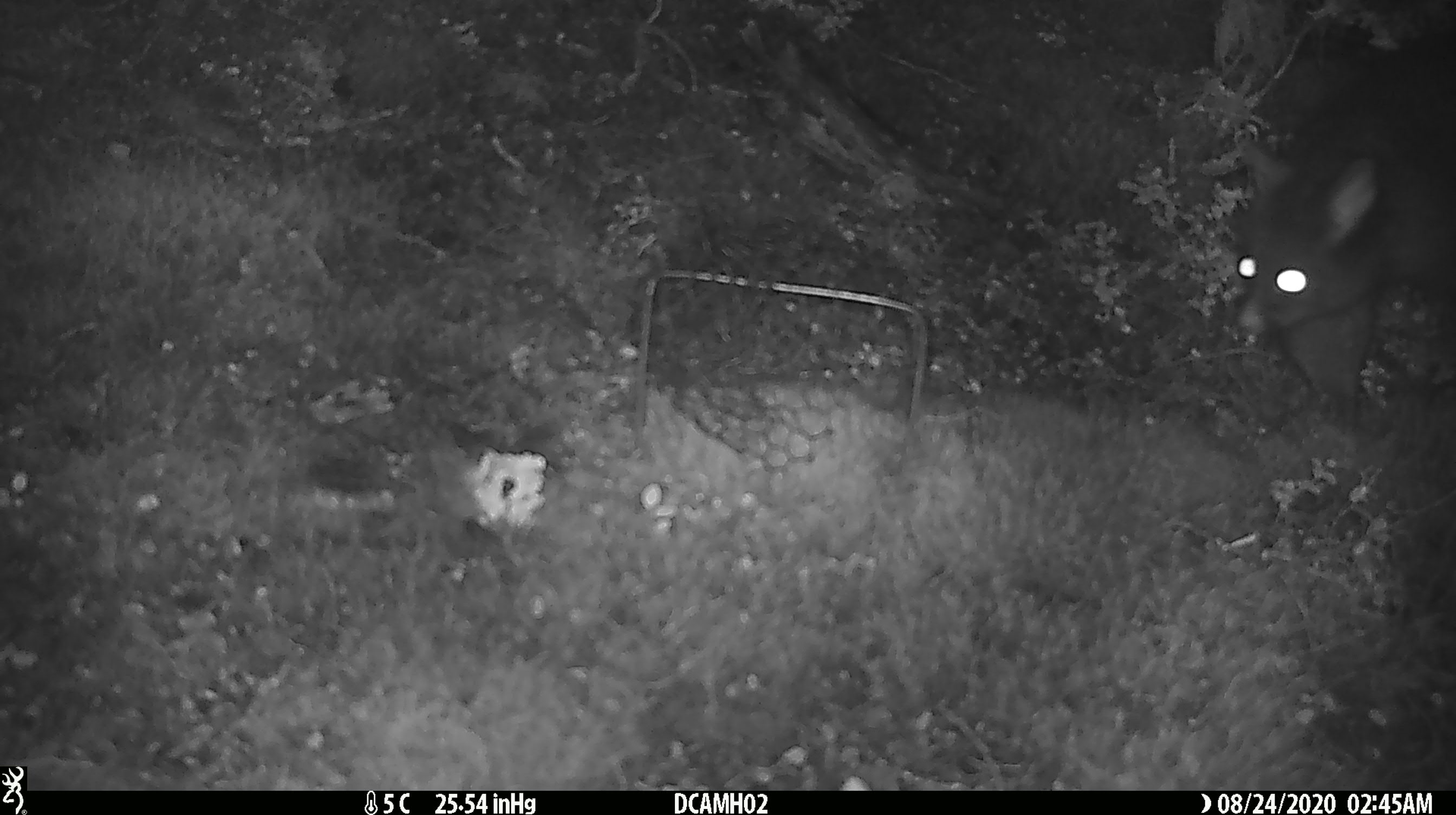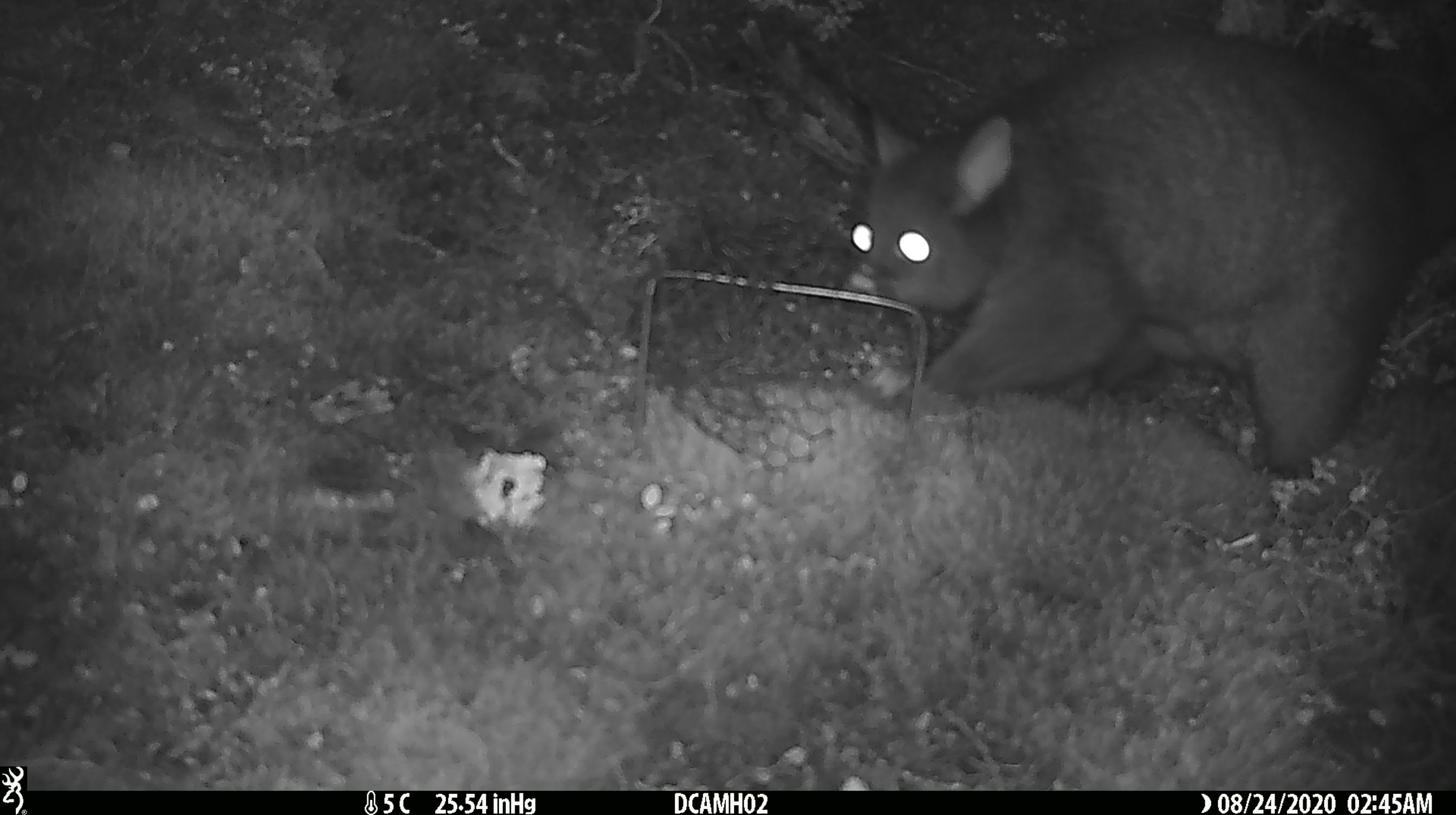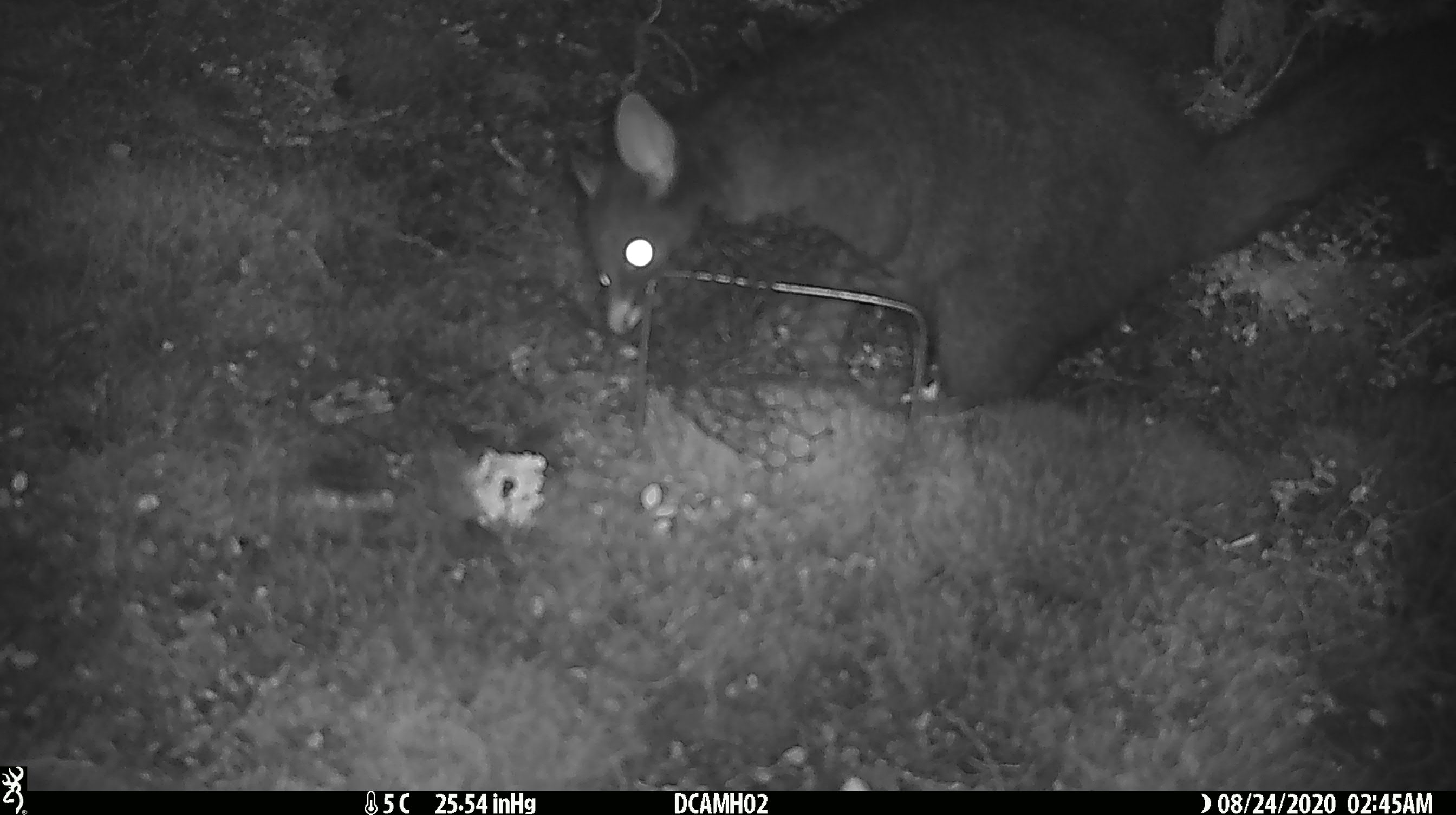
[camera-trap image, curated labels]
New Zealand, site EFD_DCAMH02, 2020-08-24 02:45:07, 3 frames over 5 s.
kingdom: Animalia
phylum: Chordata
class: Mammalia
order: Diprotodontia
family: Phalangeridae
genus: Trichosurus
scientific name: Trichosurus vulpecula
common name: common brushtail possum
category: possum